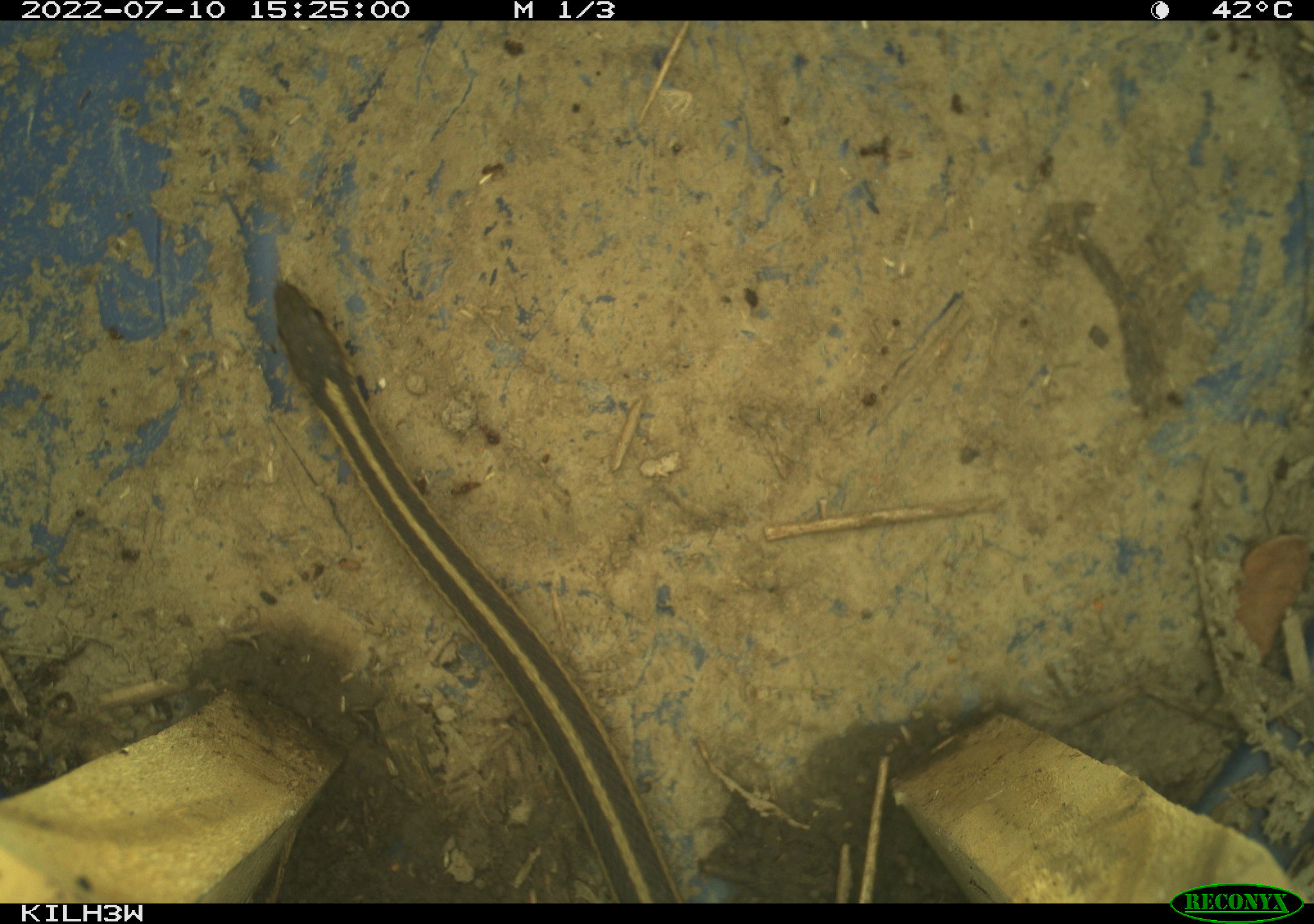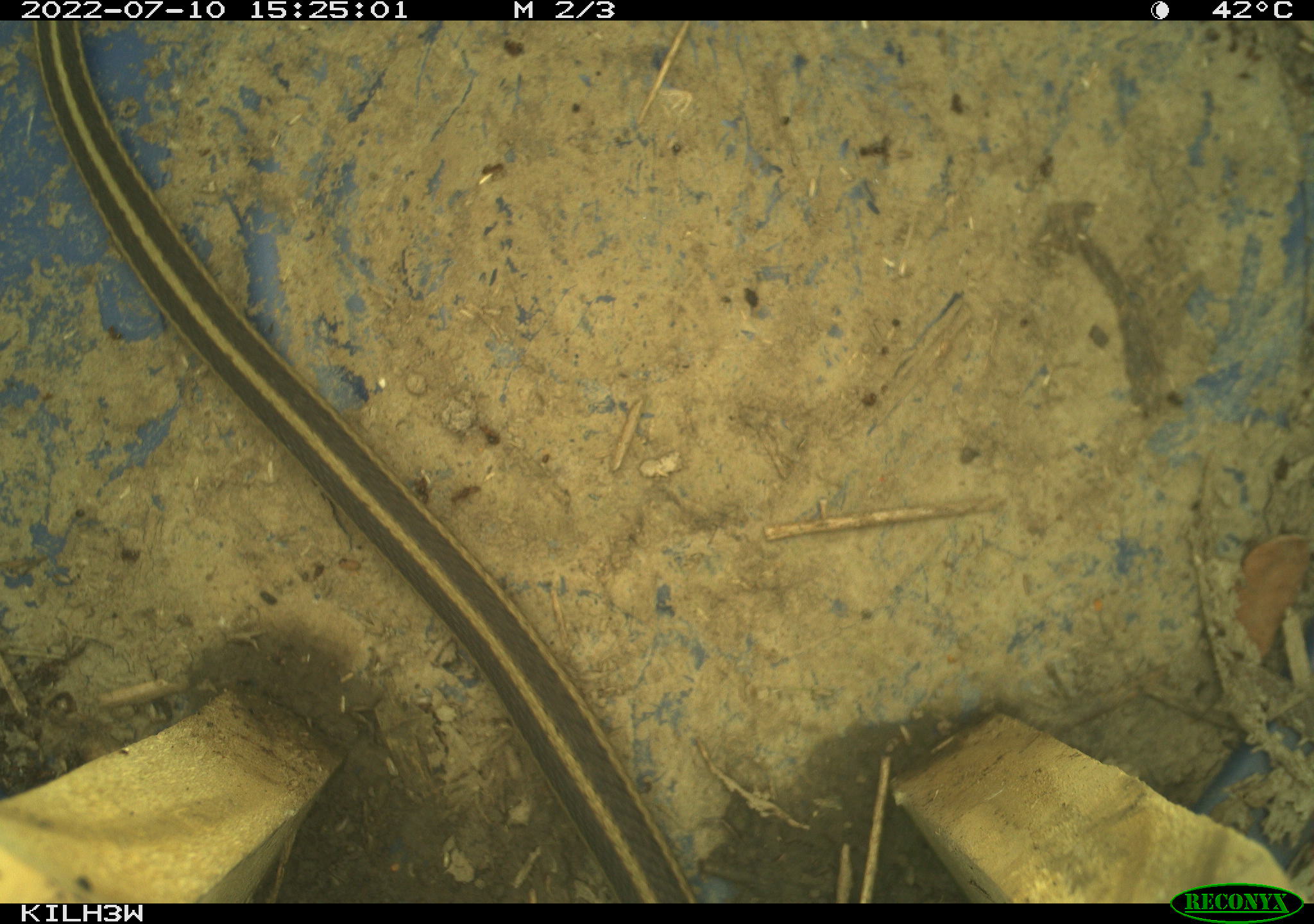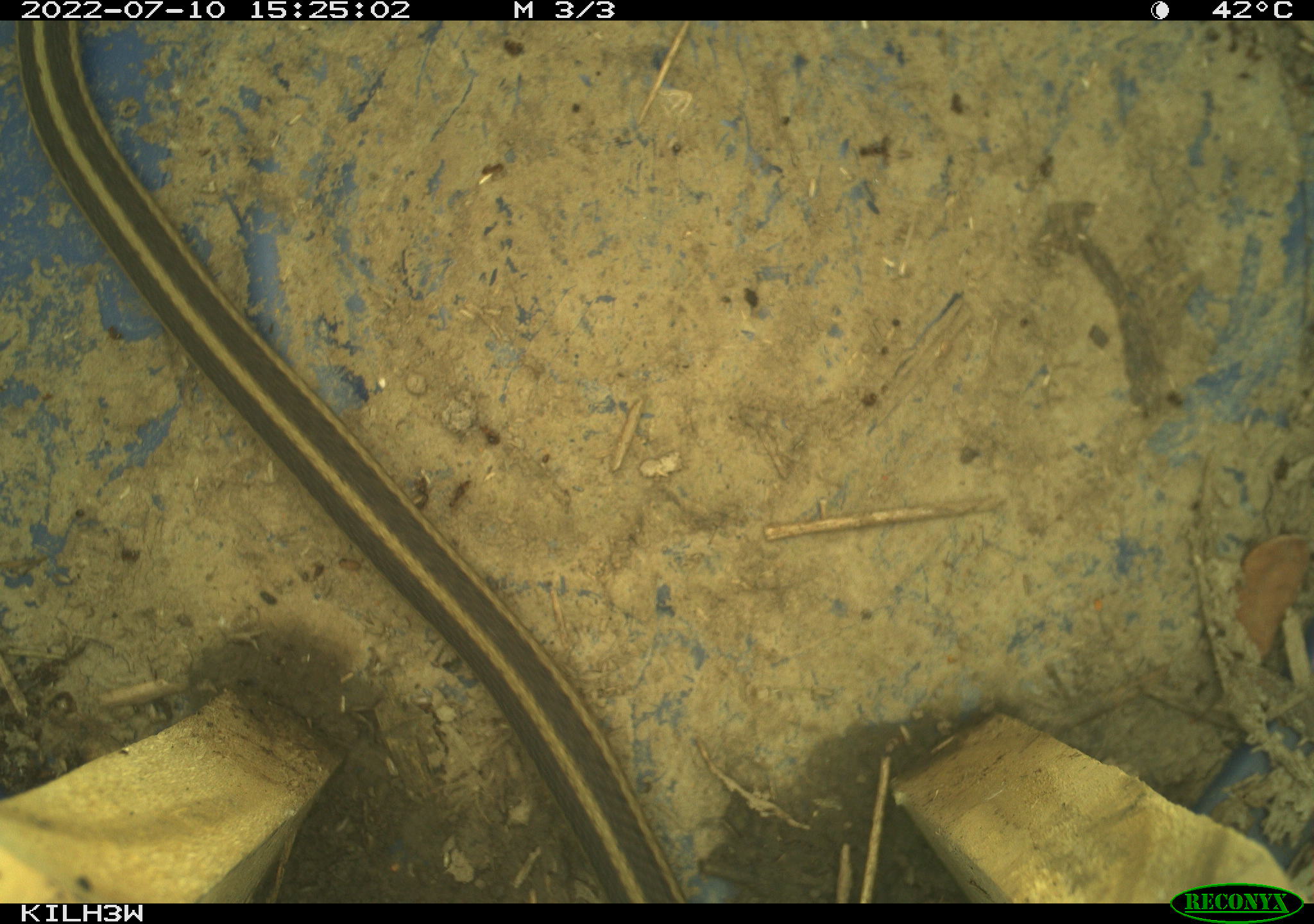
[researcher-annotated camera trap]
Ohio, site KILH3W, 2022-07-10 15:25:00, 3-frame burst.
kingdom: Animalia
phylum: Chordata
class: Reptilia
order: Squamata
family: Colubridae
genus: Thamnophis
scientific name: Thamnophis sirtalis sirtalis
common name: eastern gartersnake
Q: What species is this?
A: Eastern gartersnake (Thamnophis sirtalis sirtalis).